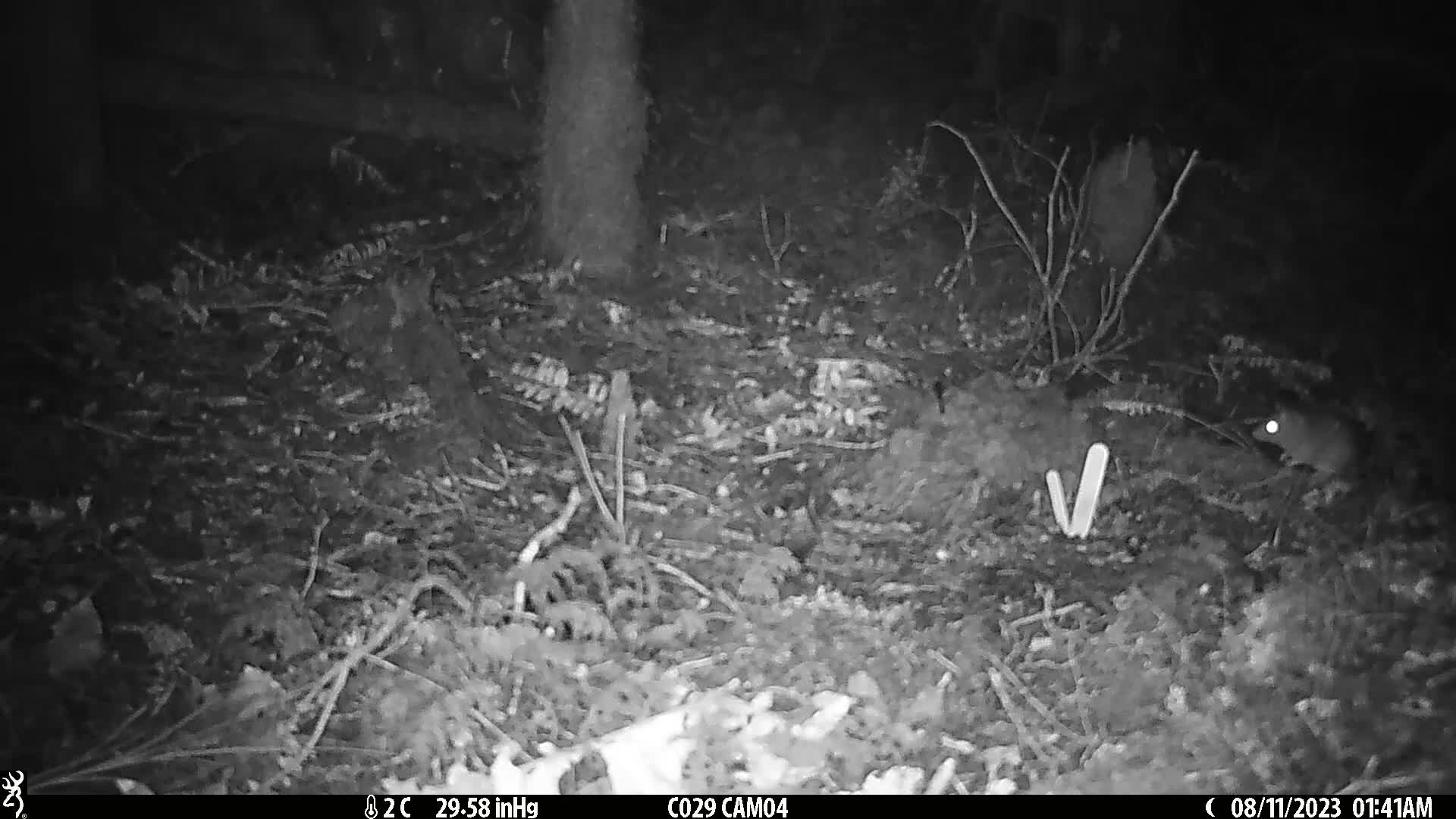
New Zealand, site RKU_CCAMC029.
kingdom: Animalia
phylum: Chordata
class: Mammalia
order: Rodentia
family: Muridae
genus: Rattus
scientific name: Rattus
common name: rat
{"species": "rat (Rattus)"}